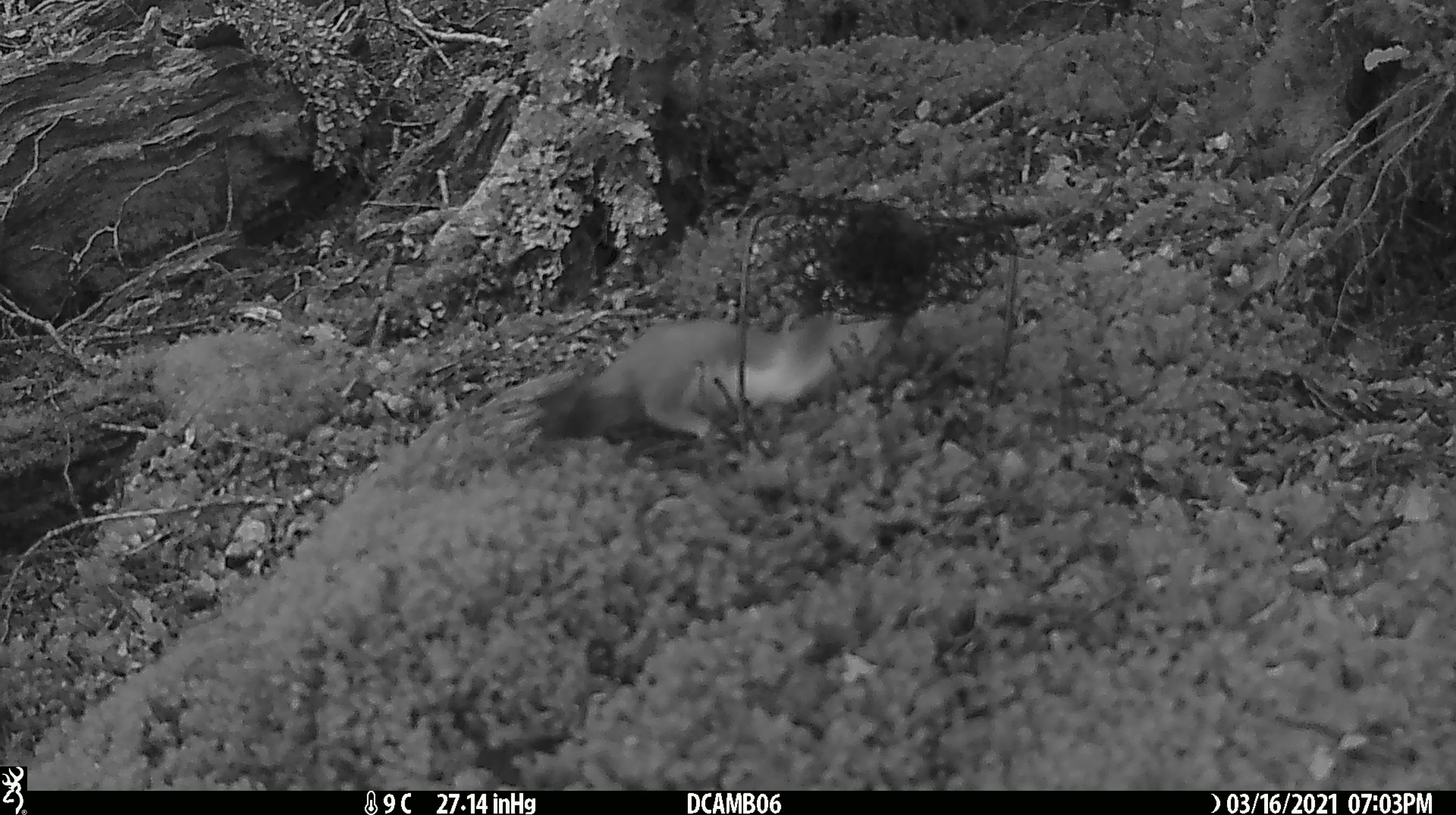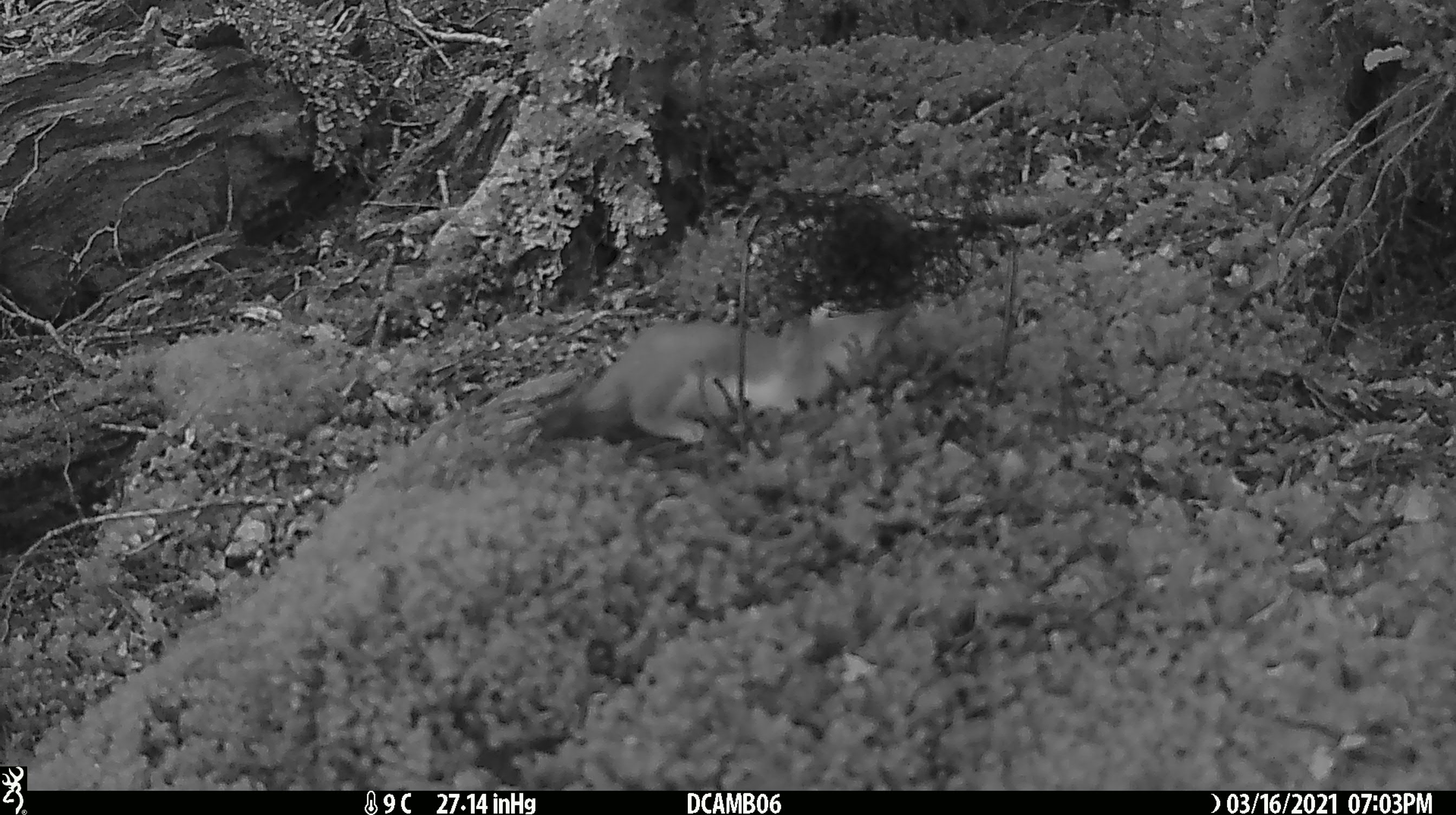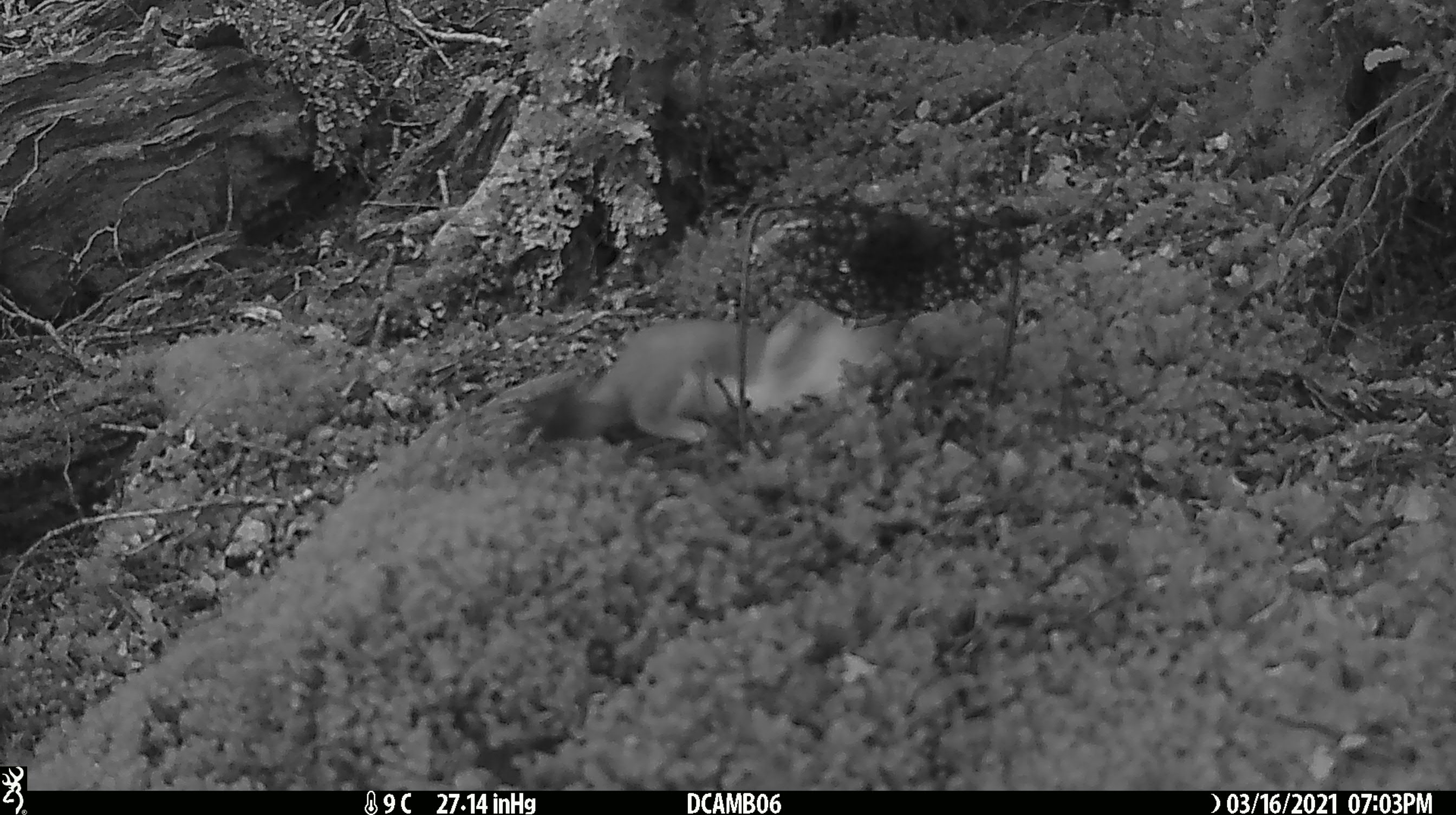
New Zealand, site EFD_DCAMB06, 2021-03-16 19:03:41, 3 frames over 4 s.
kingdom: Animalia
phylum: Chordata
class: Mammalia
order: Carnivora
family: Mustelidae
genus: Mustela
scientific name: Mustela erminea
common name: stoat